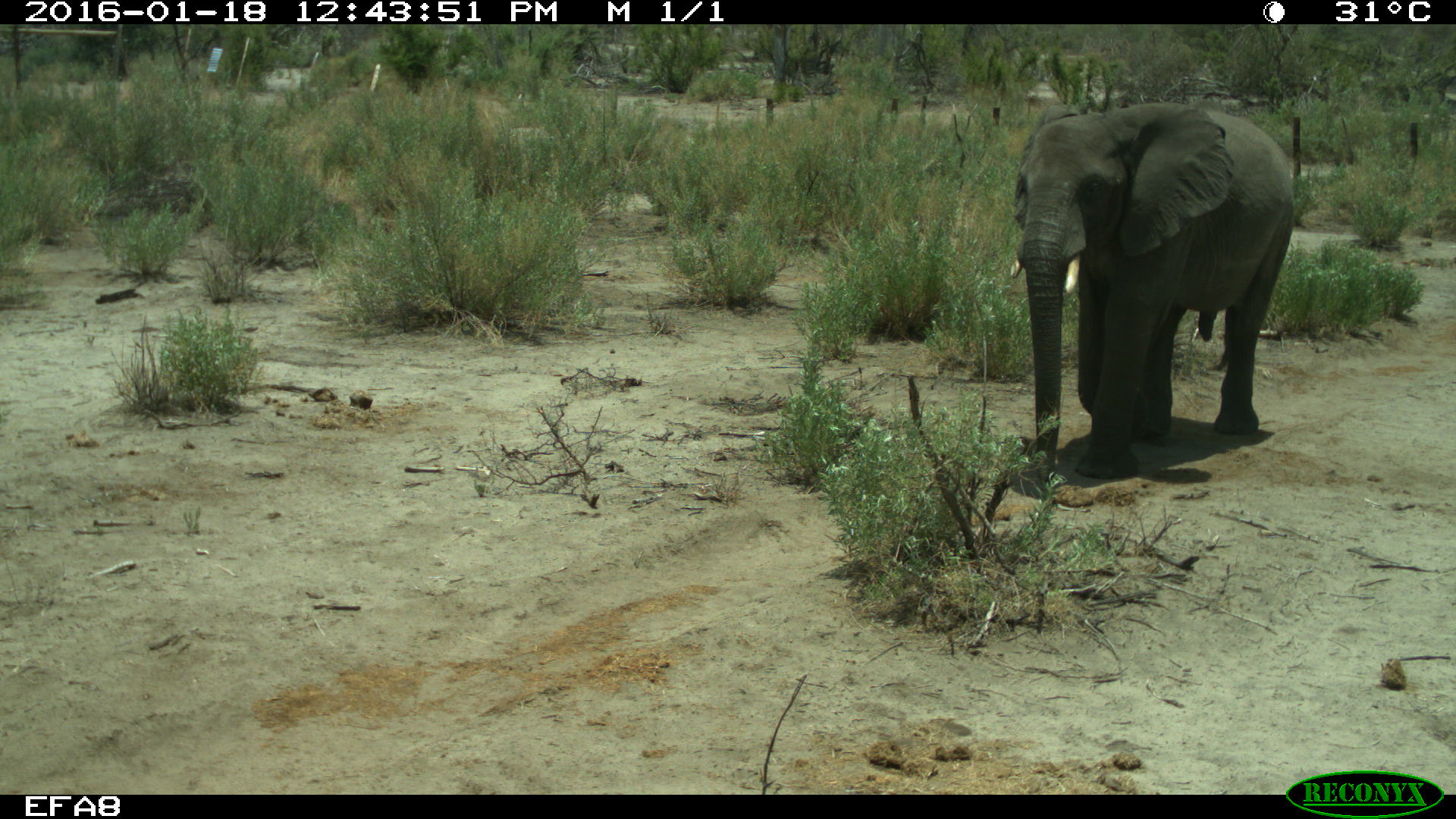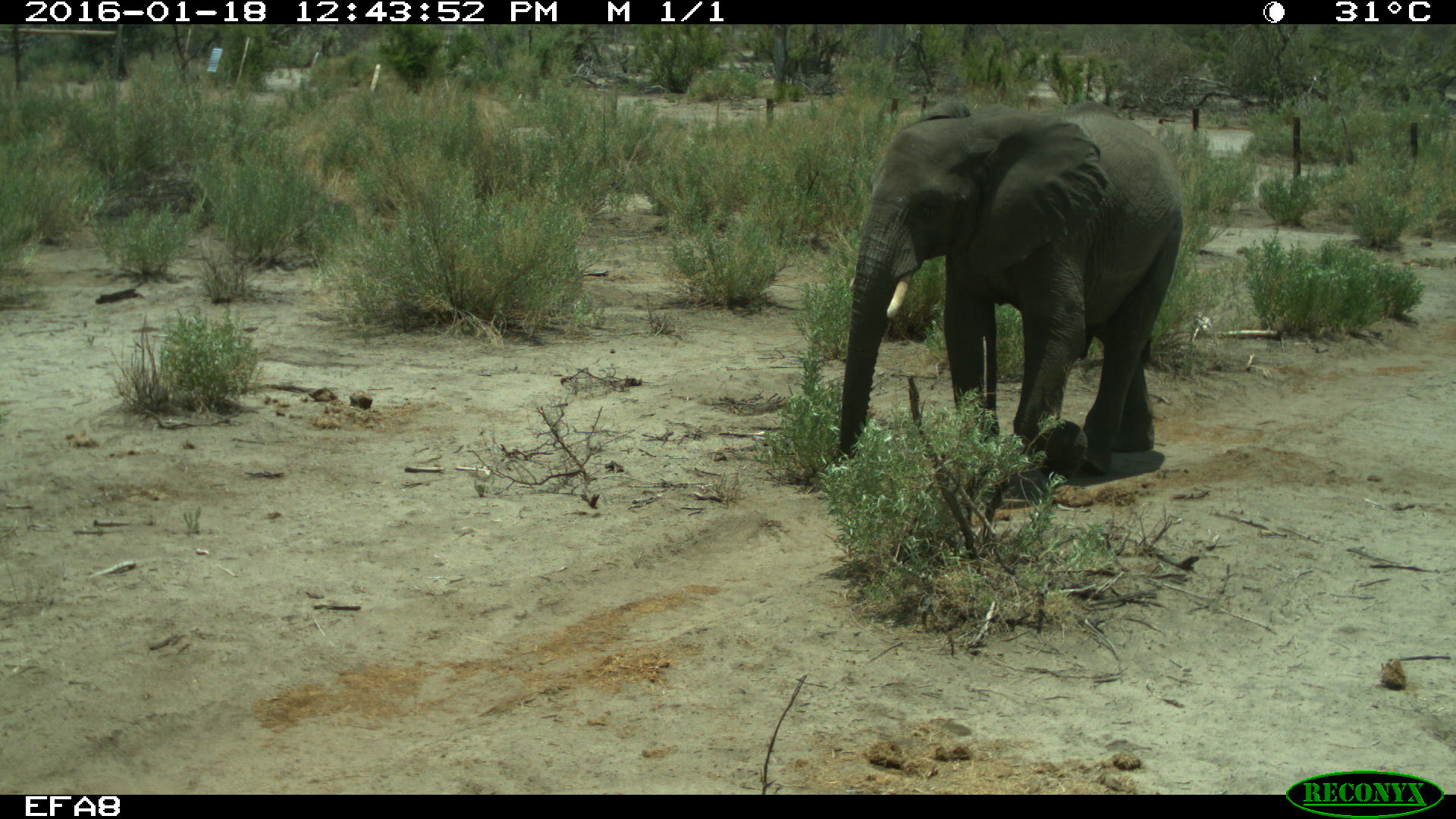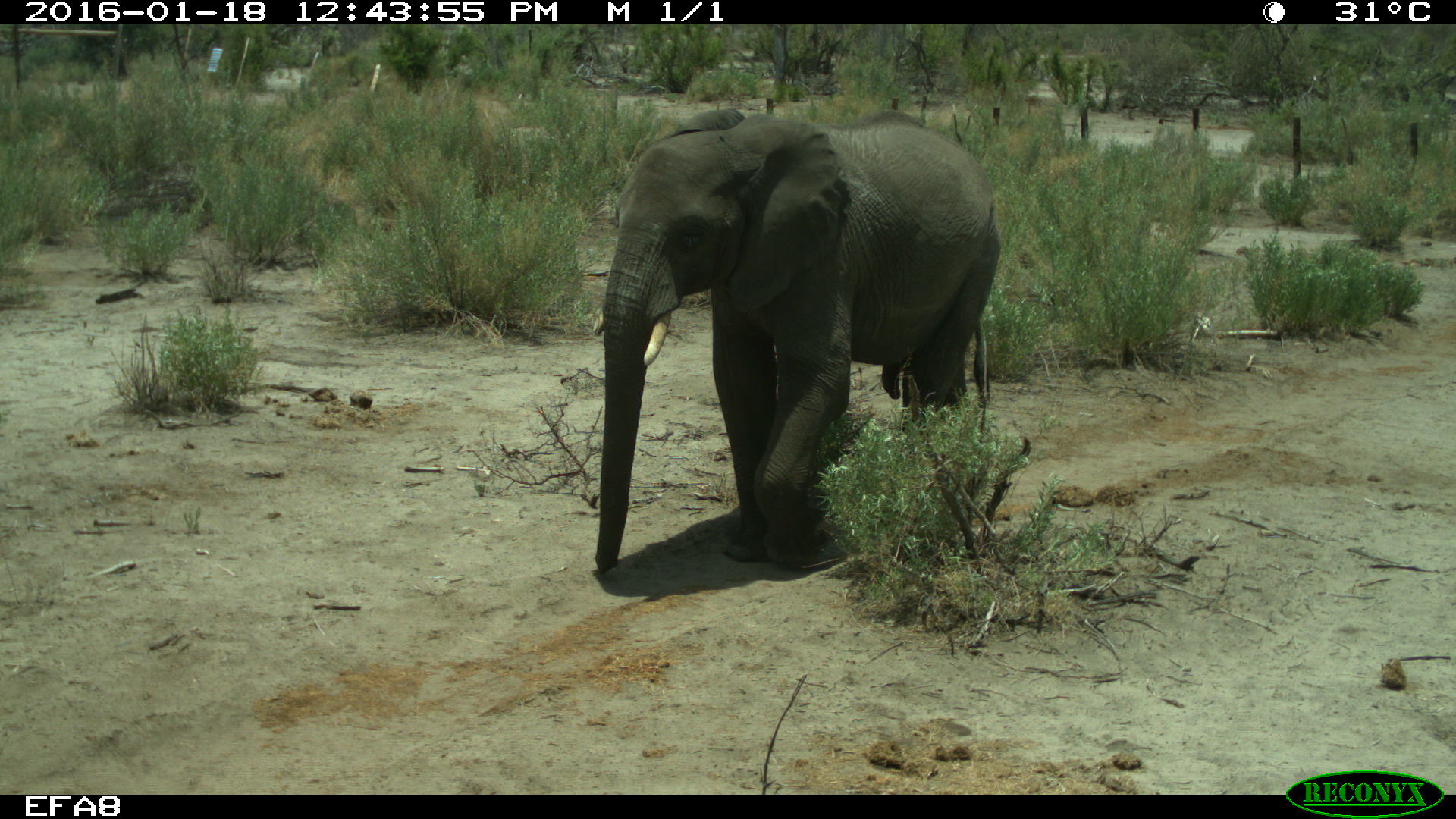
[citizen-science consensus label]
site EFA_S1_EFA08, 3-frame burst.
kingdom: Animalia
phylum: Chordata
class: Mammalia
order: Proboscidea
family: Elephantidae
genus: Loxodonta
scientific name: Loxodonta africana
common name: african bush elephant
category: elephant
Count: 1.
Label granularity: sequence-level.